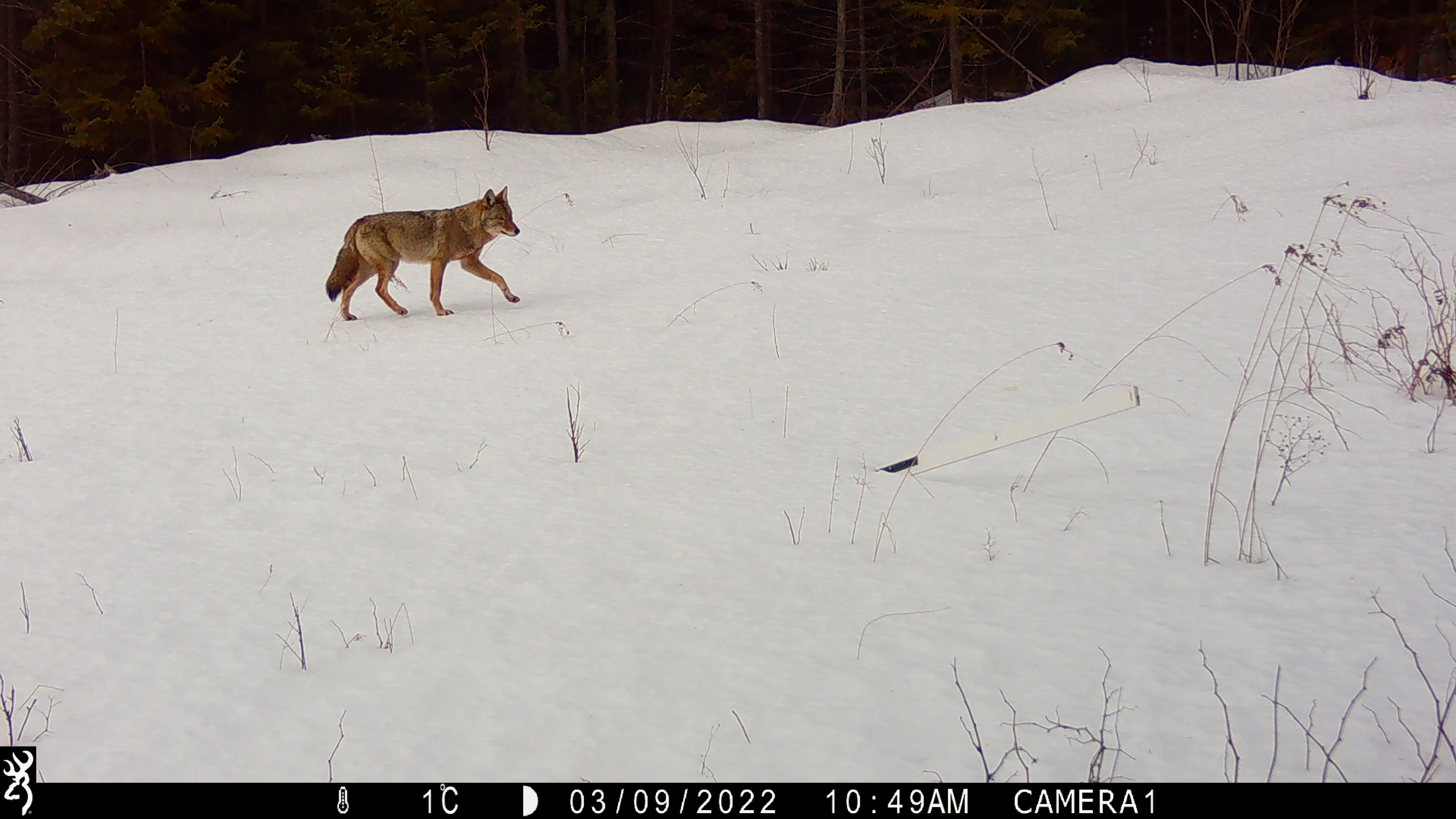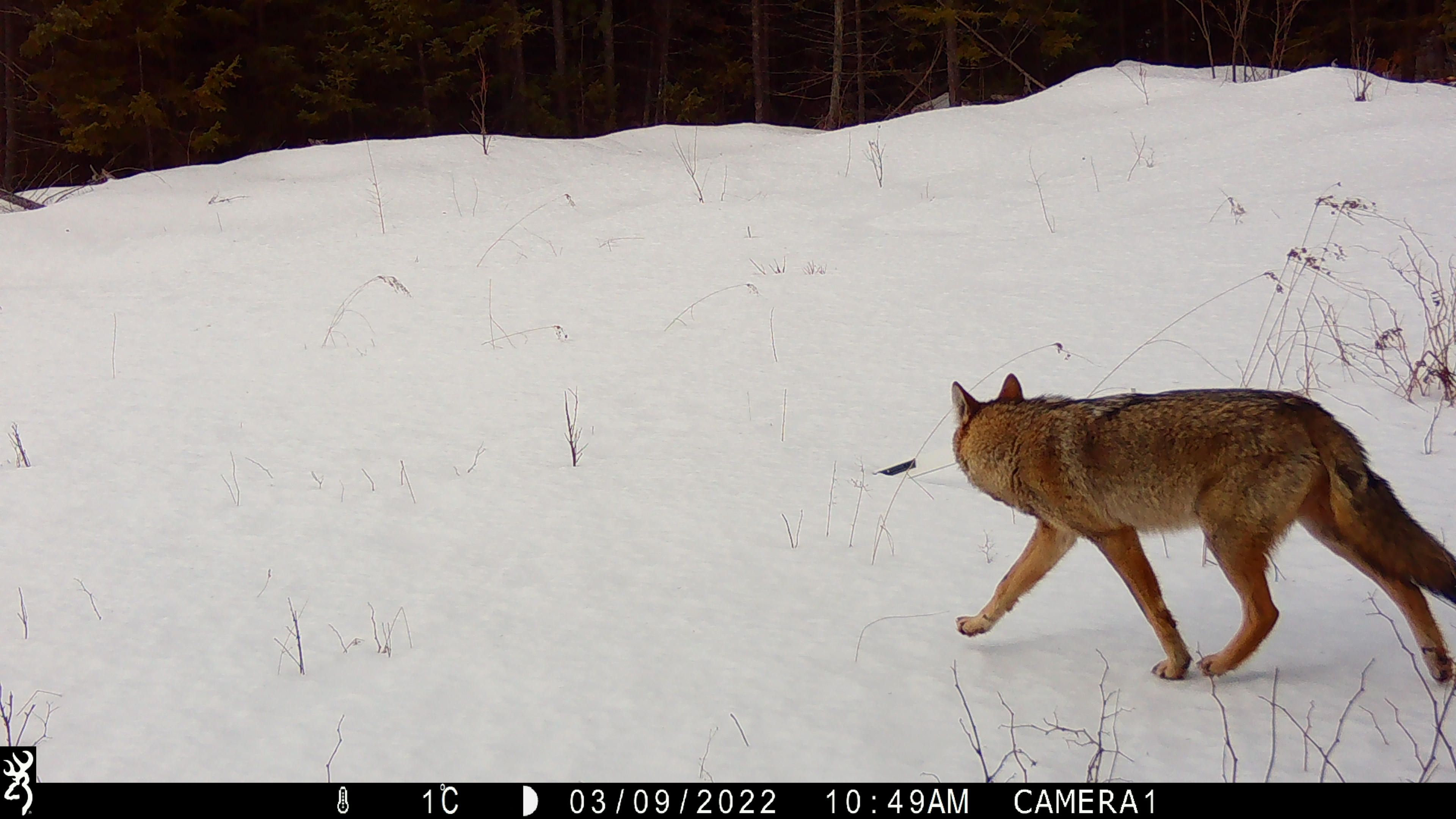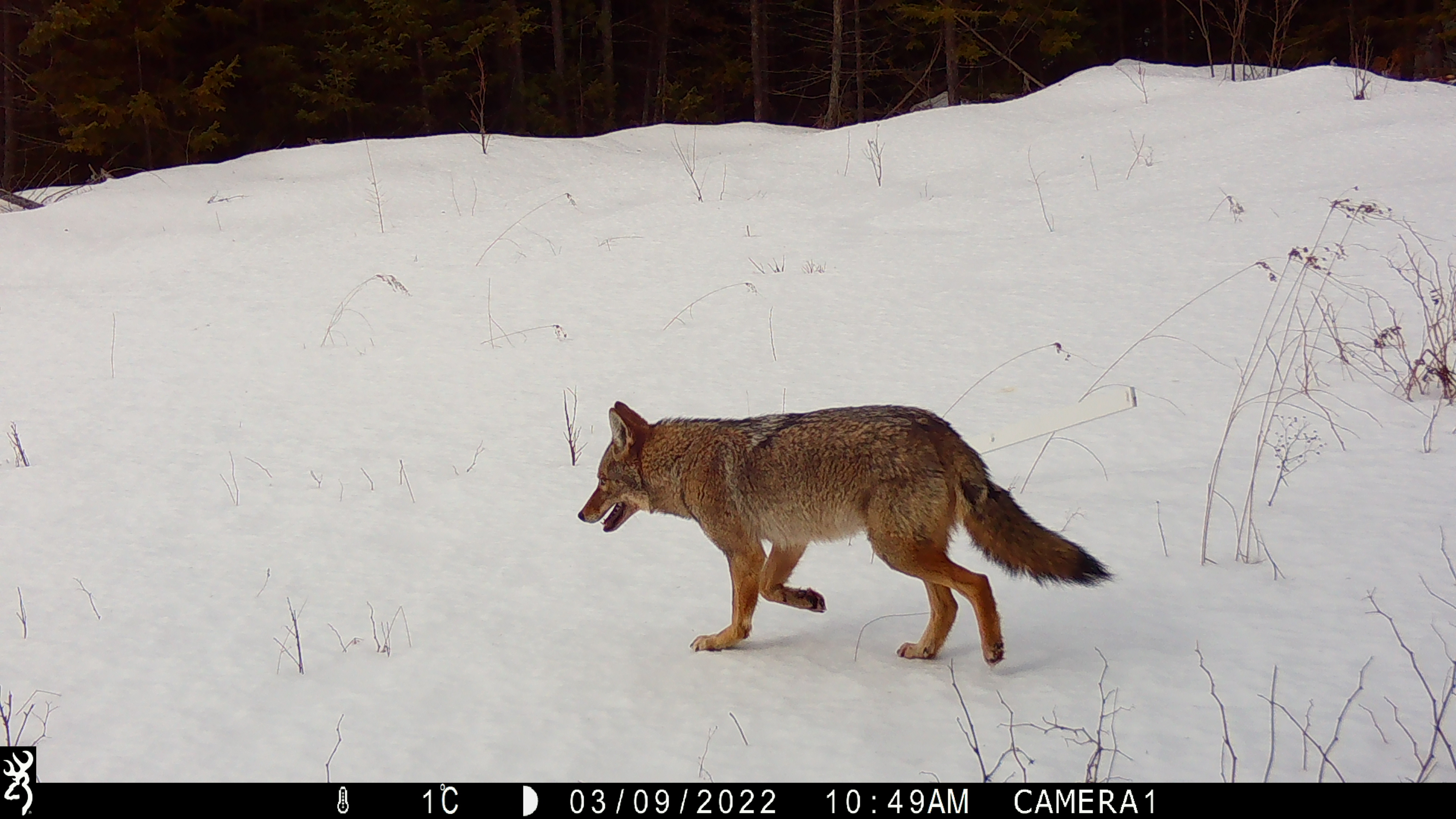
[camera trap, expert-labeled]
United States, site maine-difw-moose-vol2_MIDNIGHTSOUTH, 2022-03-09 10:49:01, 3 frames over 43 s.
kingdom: Animalia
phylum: Chordata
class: Mammalia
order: Carnivora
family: Canidae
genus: Canis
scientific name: Canis latrans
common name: coyote